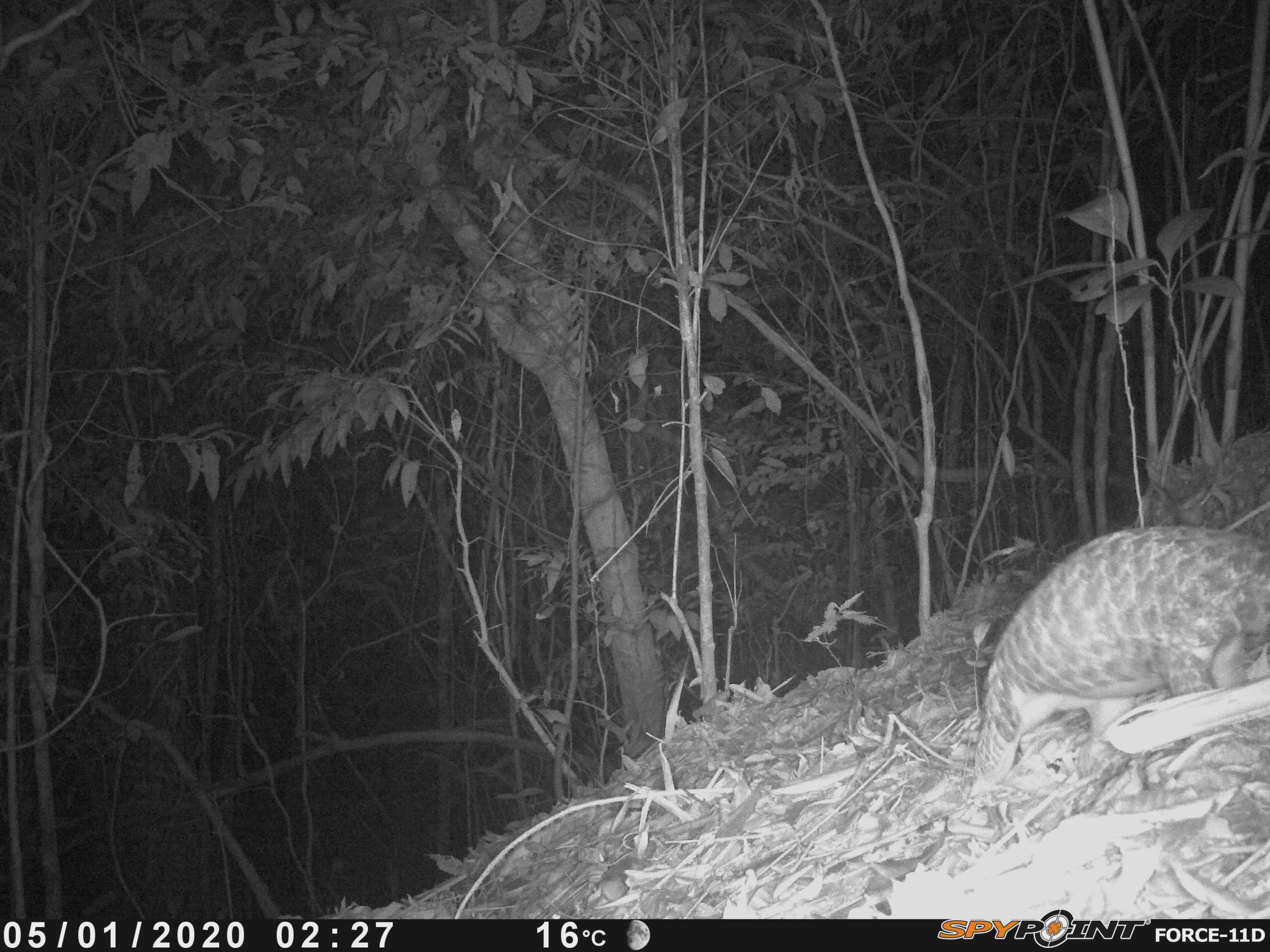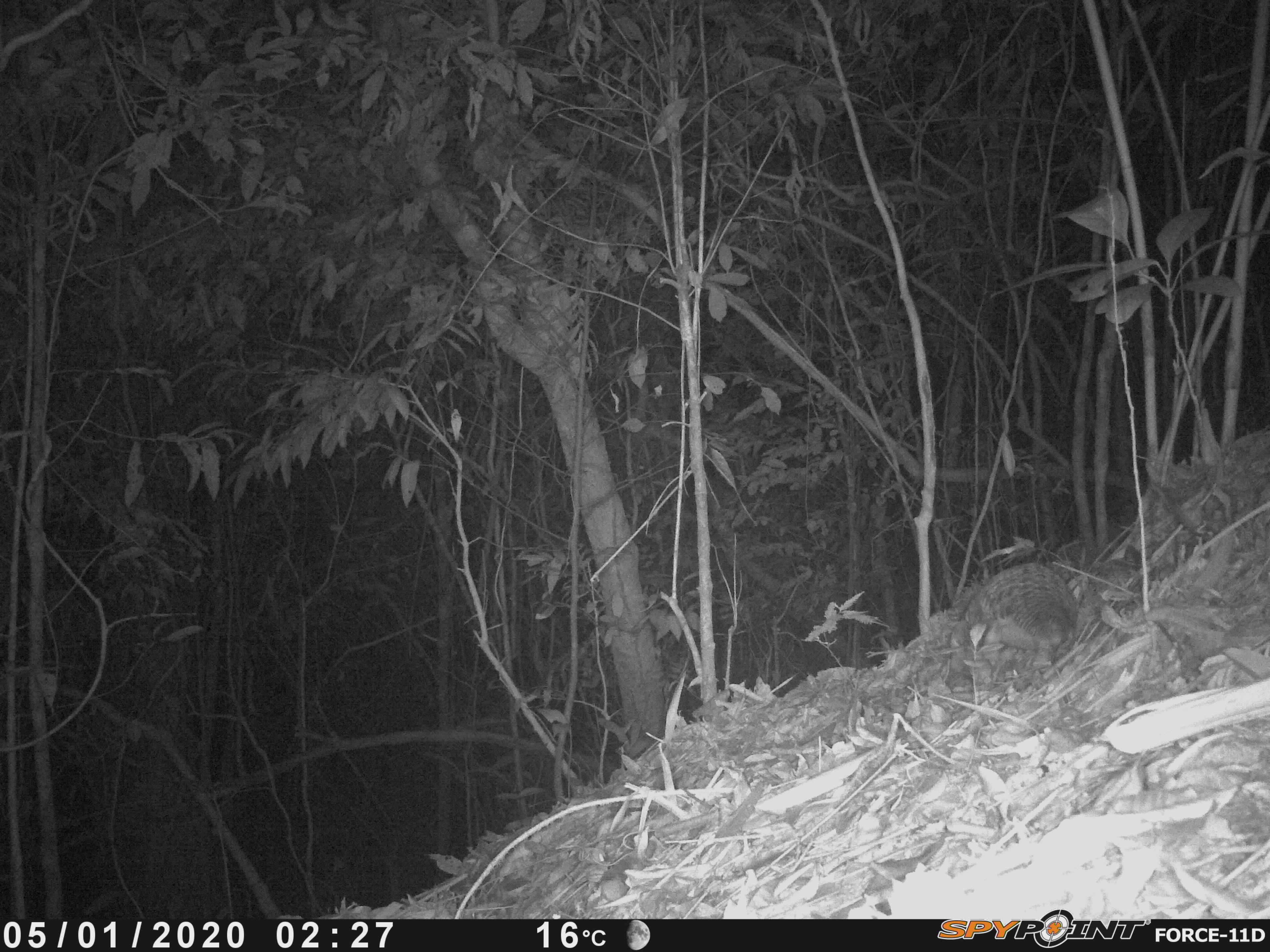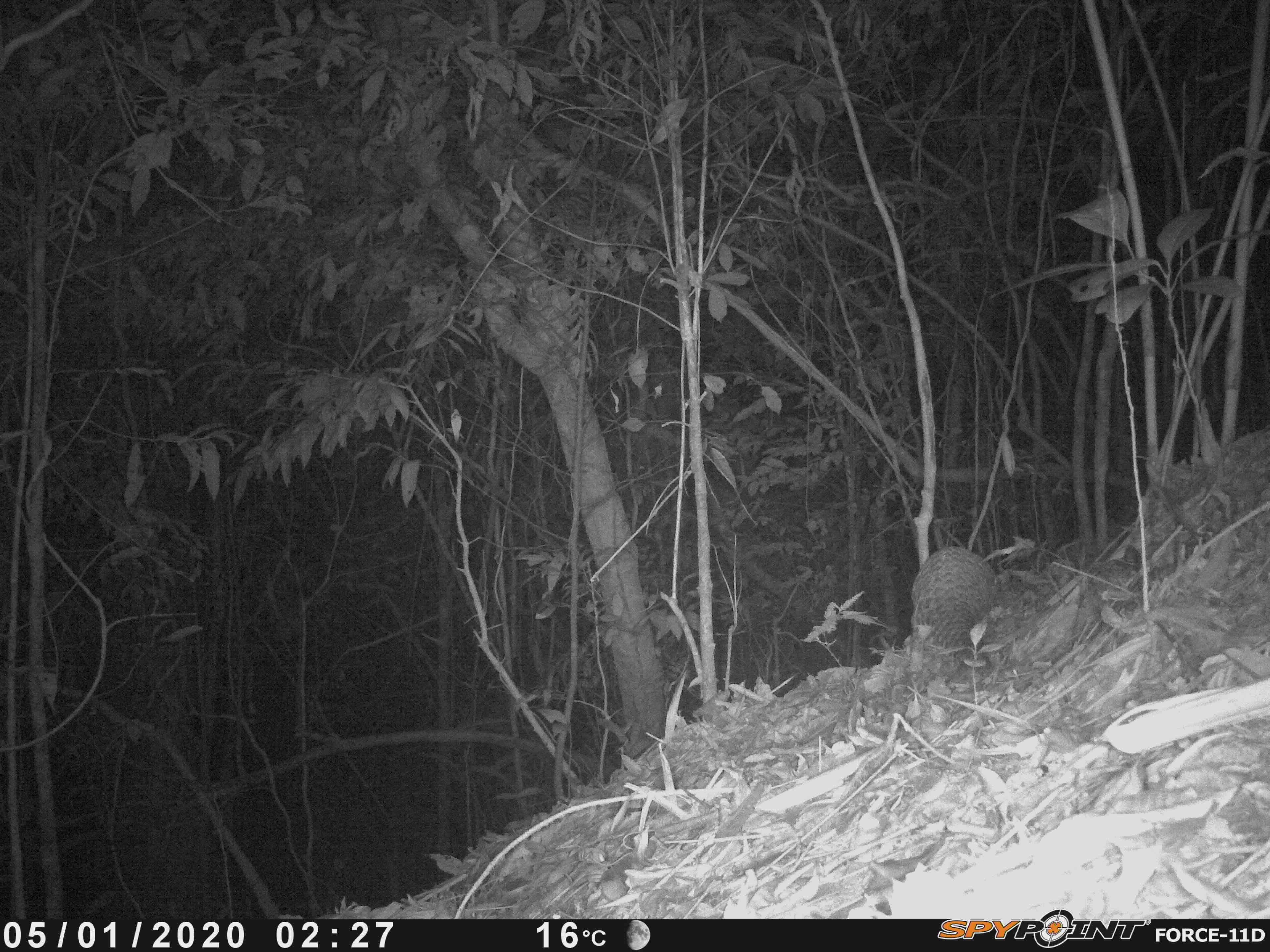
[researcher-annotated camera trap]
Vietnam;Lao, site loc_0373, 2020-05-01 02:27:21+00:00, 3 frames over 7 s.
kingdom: Animalia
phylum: Chordata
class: Mammalia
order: Pholidota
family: Manidae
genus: Manis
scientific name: Manis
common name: asian pangolins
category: pangolin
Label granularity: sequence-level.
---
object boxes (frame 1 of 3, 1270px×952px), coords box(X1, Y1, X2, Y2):
pangolin: box(969, 518, 1269, 790)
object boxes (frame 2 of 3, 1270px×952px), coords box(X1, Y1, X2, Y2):
pangolin: box(948, 560, 1079, 682)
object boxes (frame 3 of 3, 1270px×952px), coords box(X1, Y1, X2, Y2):
pangolin: box(904, 545, 1002, 668)